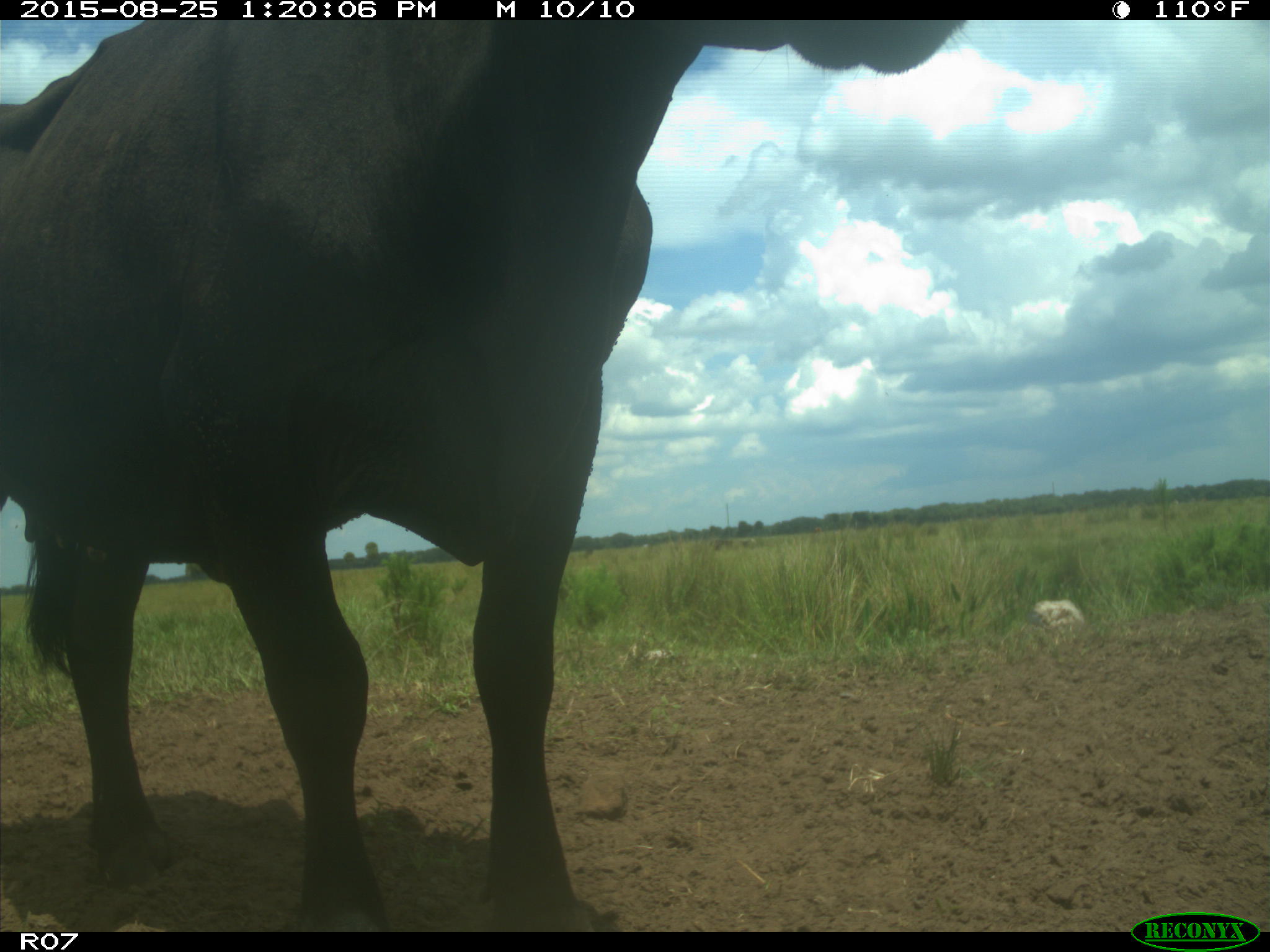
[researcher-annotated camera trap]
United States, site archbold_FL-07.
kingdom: Animalia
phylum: Chordata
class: Mammalia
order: Artiodactyla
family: Bovidae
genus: Bos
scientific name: Bos taurus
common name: domestic cow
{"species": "Bos taurus (domestic cow)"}